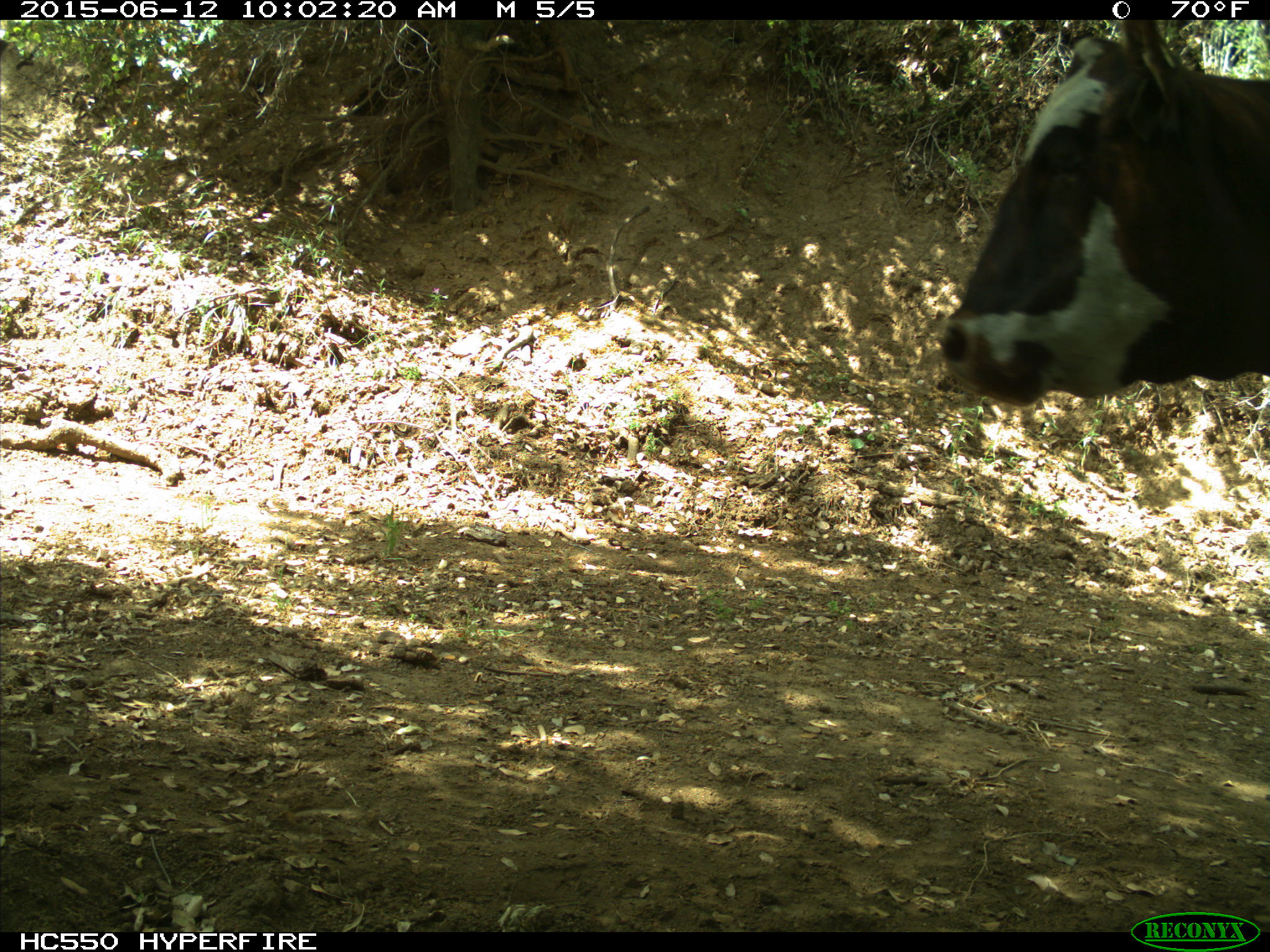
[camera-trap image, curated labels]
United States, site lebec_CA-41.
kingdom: Animalia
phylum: Chordata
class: Mammalia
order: Artiodactyla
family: Bovidae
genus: Bos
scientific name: Bos taurus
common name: domestic cow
Bos taurus (domestic cow).